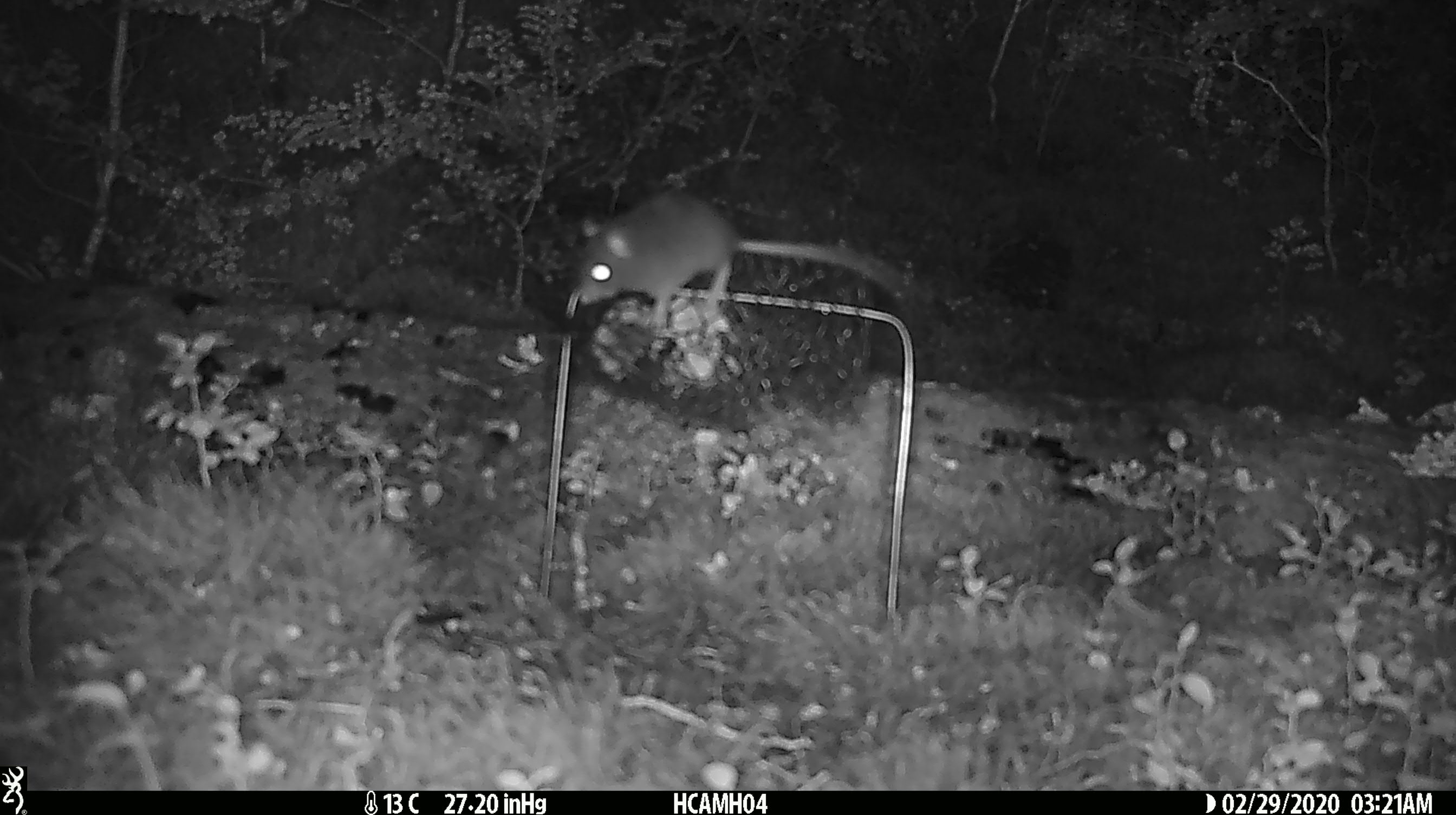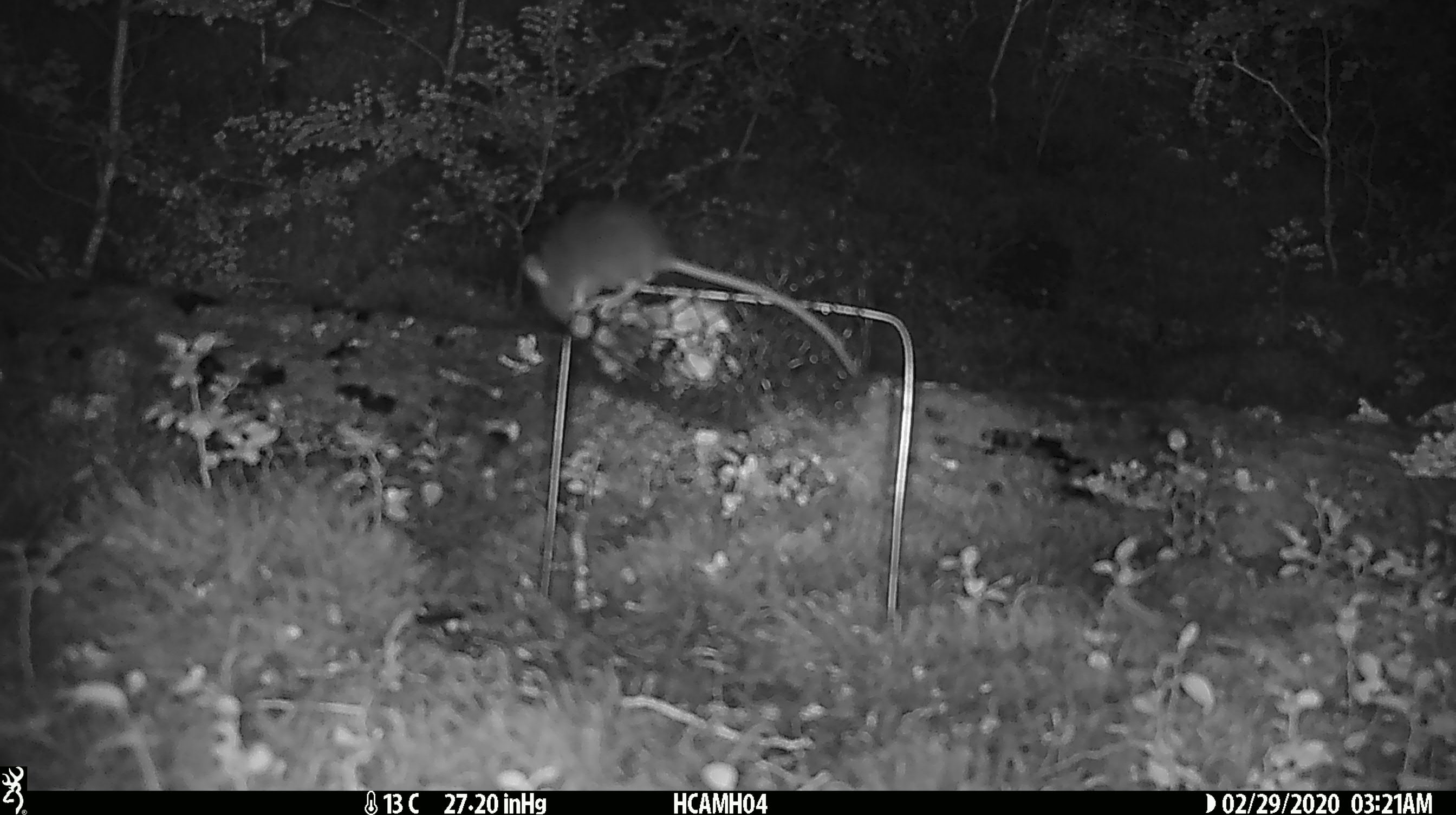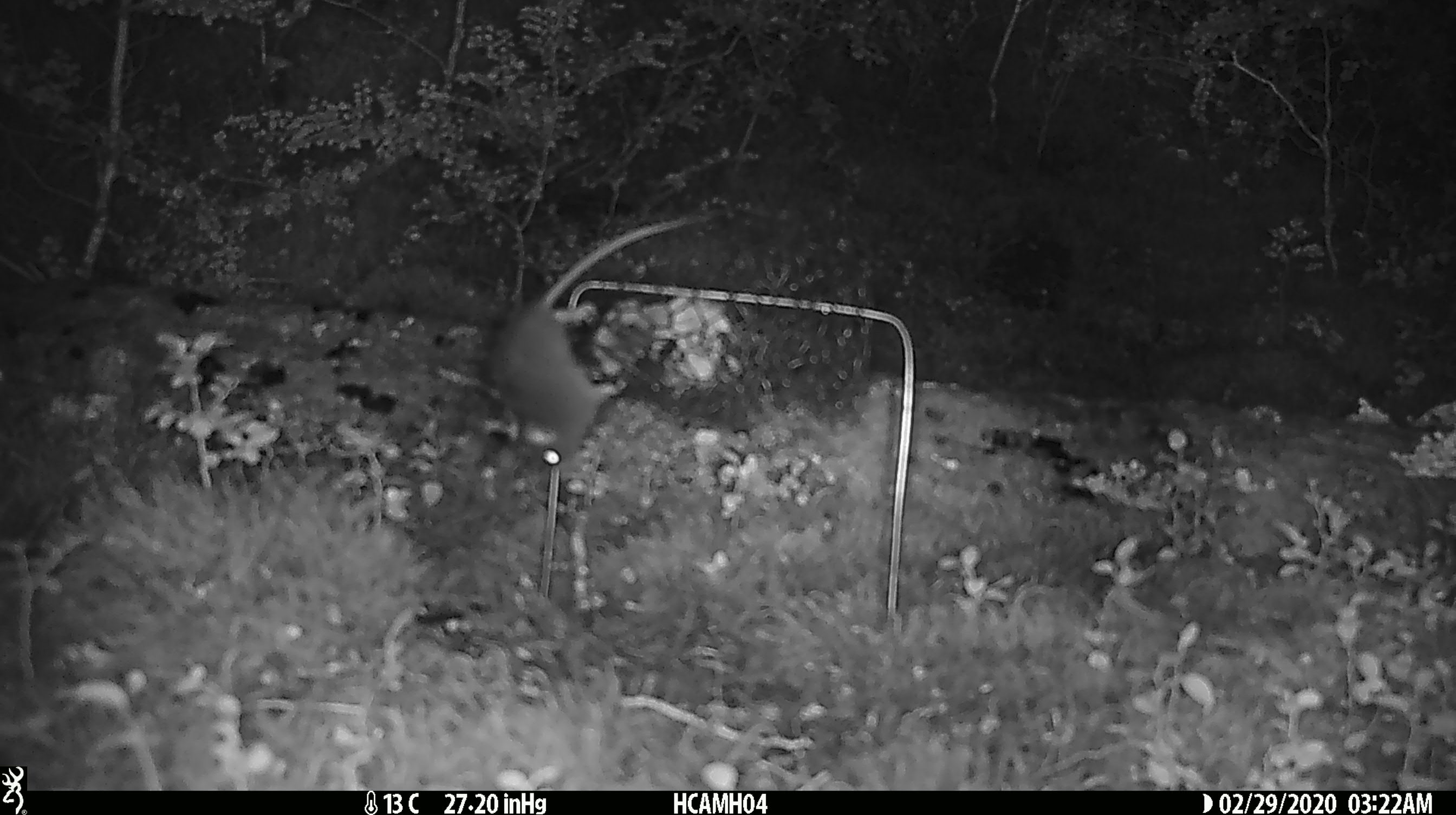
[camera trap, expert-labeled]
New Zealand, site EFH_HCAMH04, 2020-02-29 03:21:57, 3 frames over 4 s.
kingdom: Animalia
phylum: Chordata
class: Mammalia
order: Rodentia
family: Muridae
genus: Mus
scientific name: Mus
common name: mouse